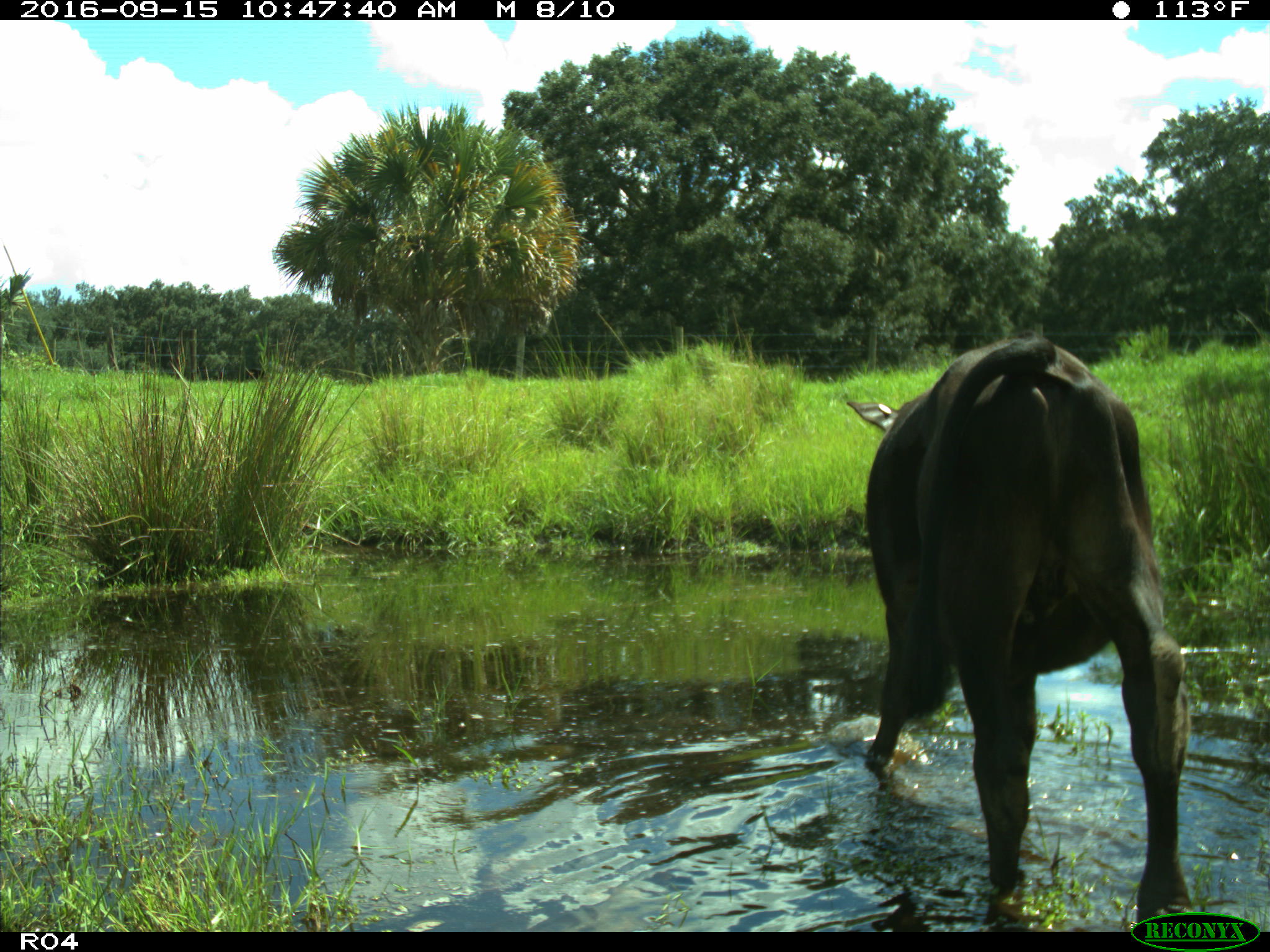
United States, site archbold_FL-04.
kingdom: Animalia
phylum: Chordata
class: Mammalia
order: Artiodactyla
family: Bovidae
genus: Bos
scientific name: Bos taurus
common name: domestic cow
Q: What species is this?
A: Bos taurus (domestic cow).